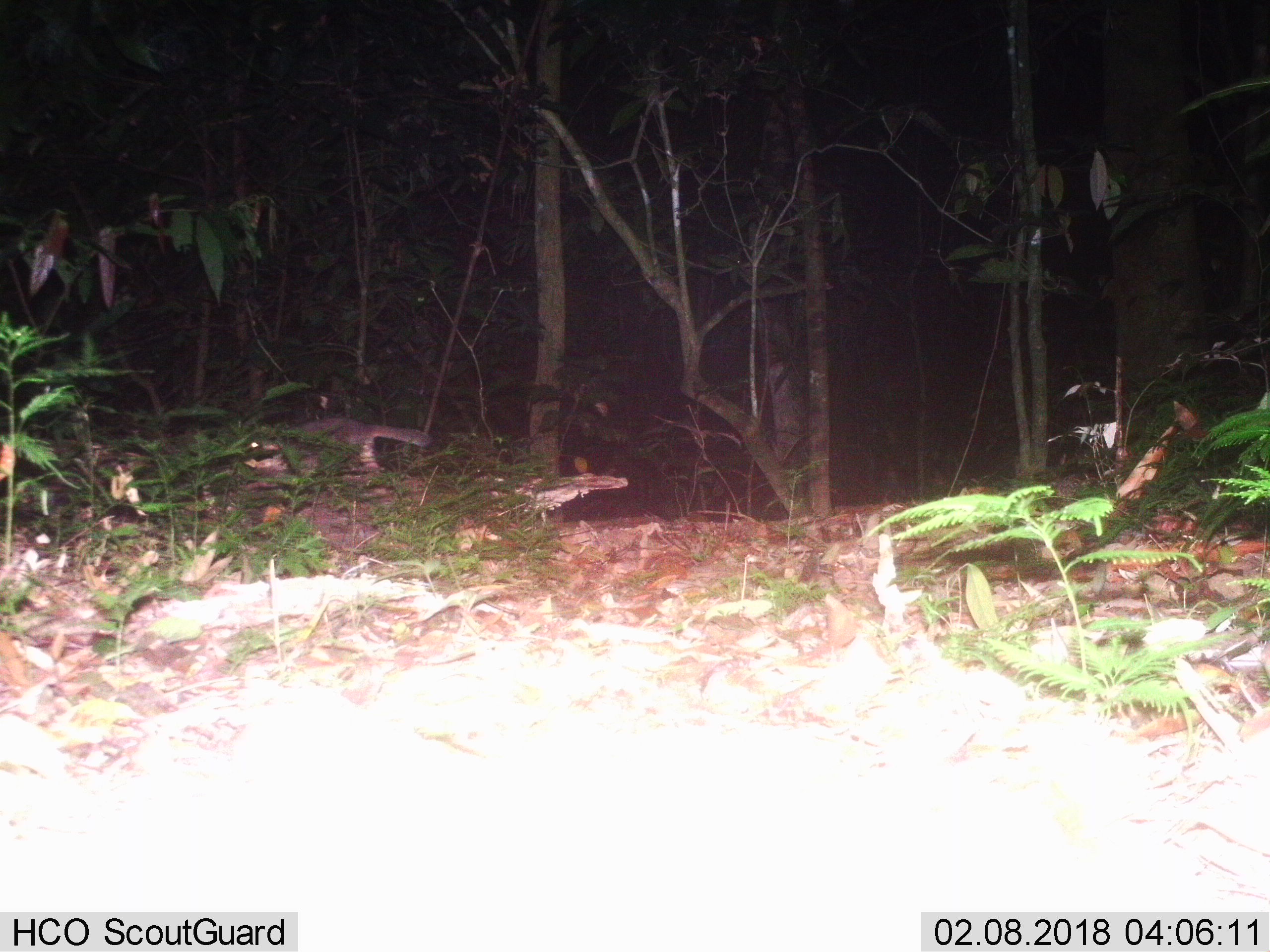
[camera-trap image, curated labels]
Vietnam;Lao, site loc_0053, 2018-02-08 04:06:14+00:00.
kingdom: Animalia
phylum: Chordata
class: Mammalia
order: Carnivora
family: Mustelidae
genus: Melogale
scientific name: Melogale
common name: ferret badger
Ferret badger (Melogale). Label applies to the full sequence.